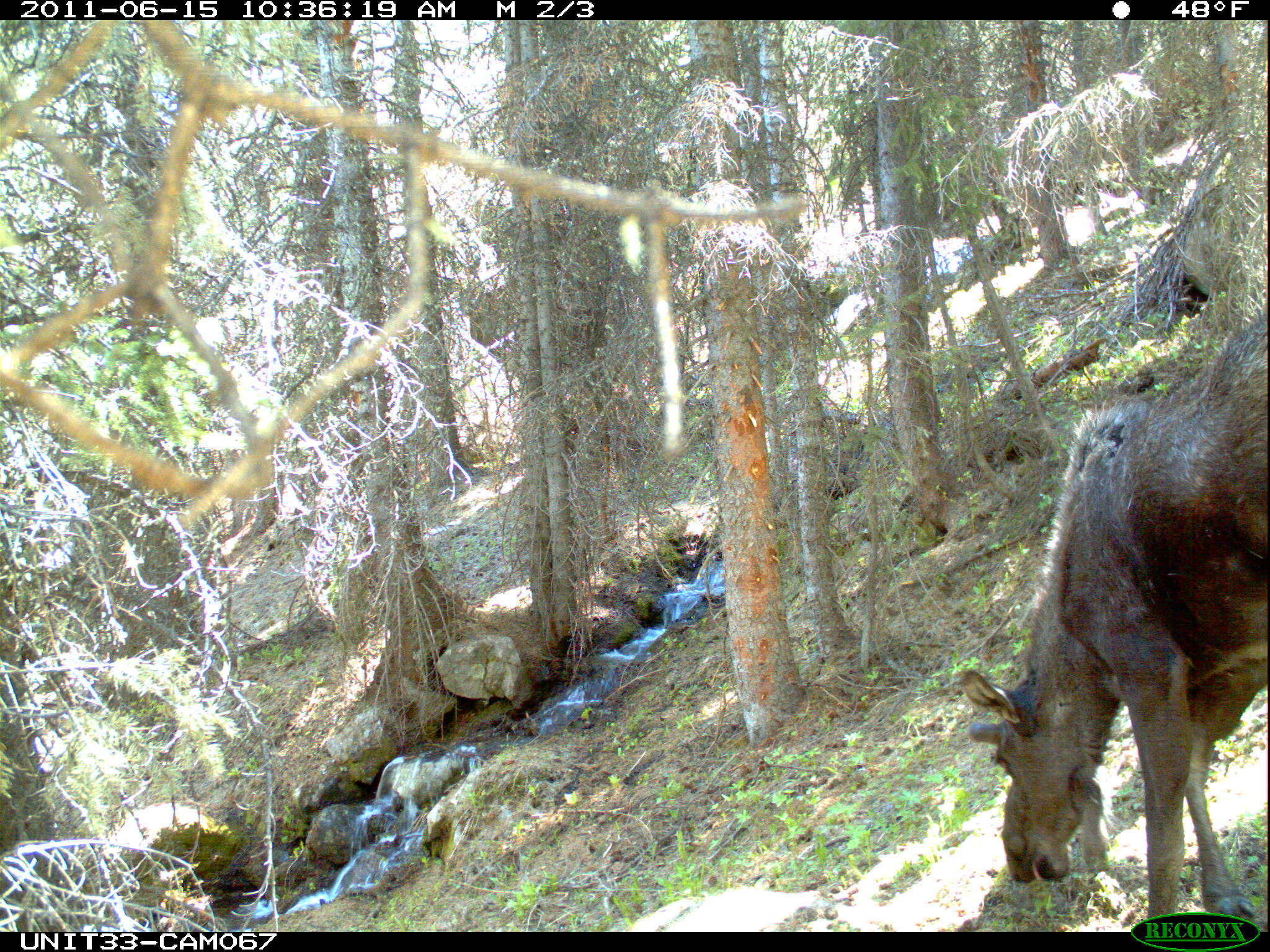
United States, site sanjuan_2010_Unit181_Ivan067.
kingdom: Animalia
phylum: Chordata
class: Mammalia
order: Artiodactyla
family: Cervidae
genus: Alces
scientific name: Alces alces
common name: moose